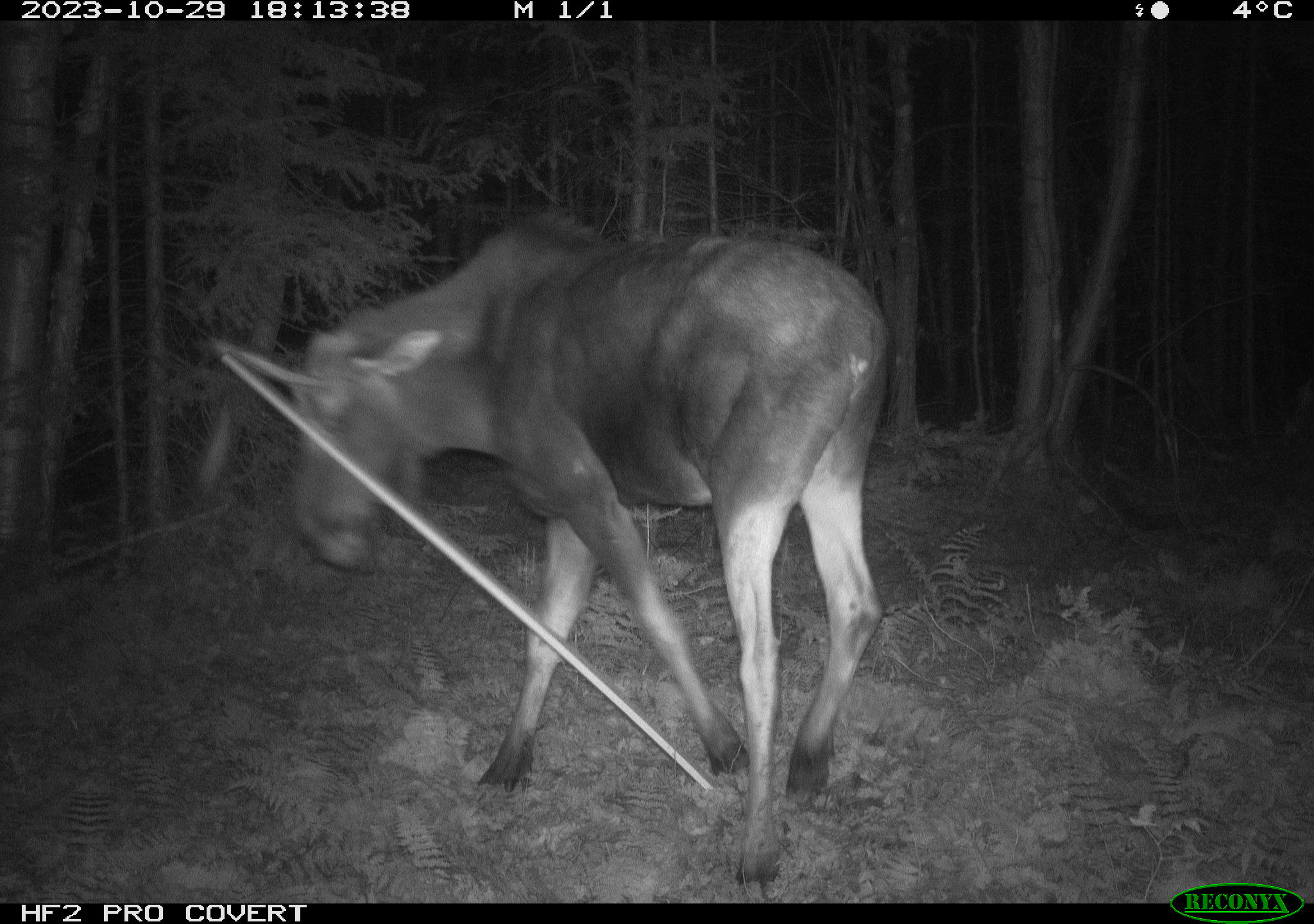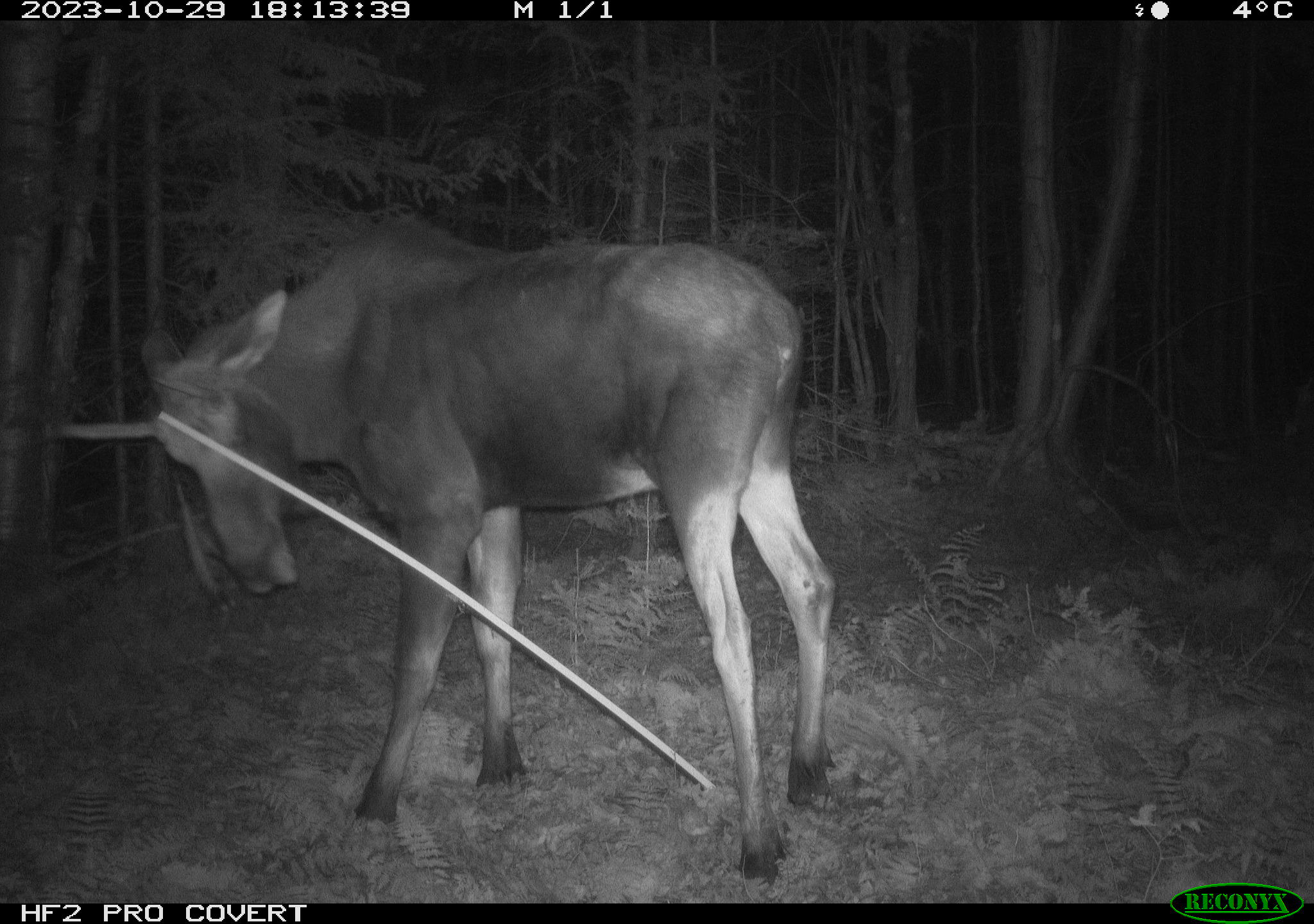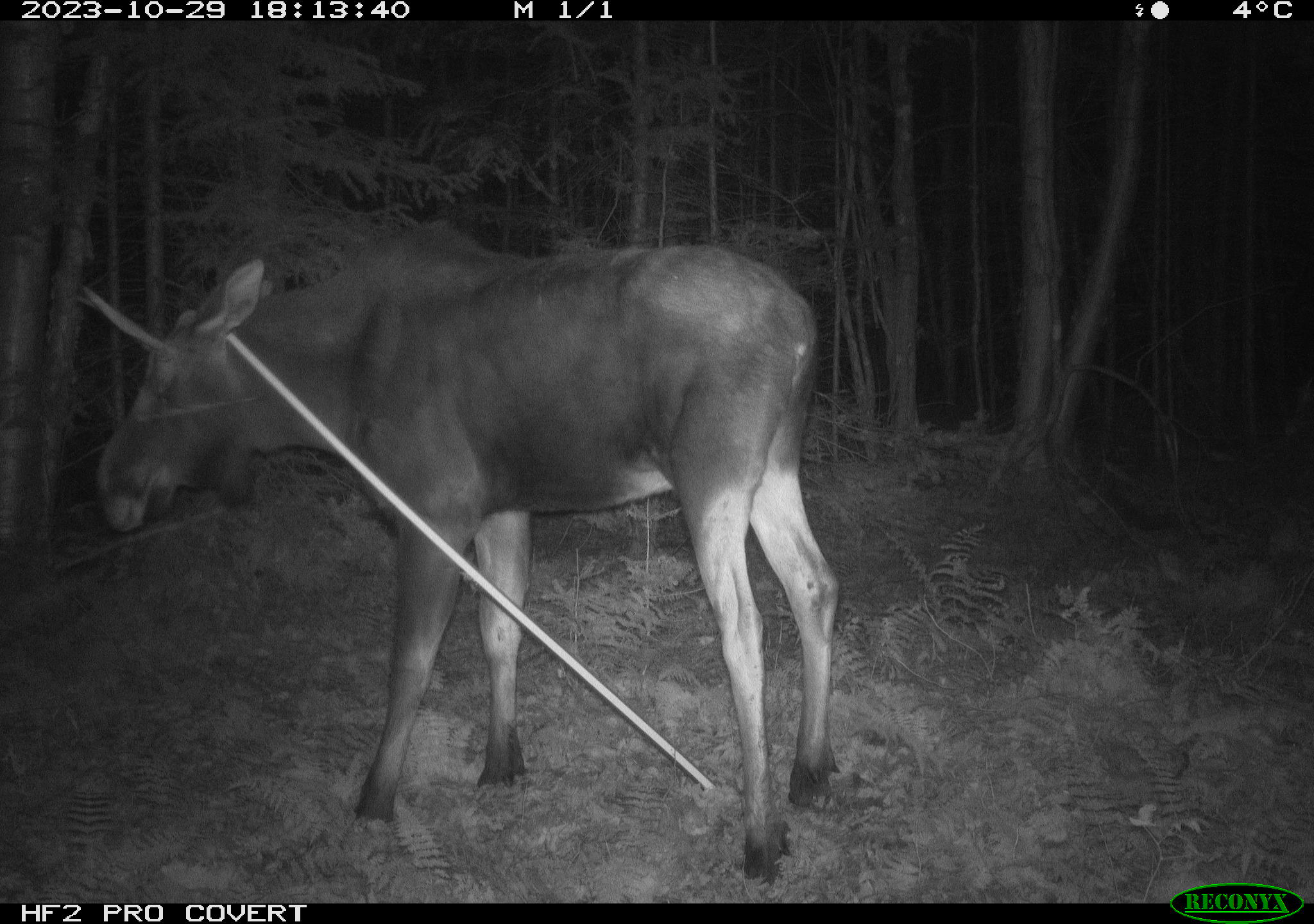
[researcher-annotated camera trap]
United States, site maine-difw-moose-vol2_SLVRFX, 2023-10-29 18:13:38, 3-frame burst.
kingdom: Animalia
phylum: Chordata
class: Mammalia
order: Artiodactyla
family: Cervidae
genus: Alces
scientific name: Alces alces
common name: moose